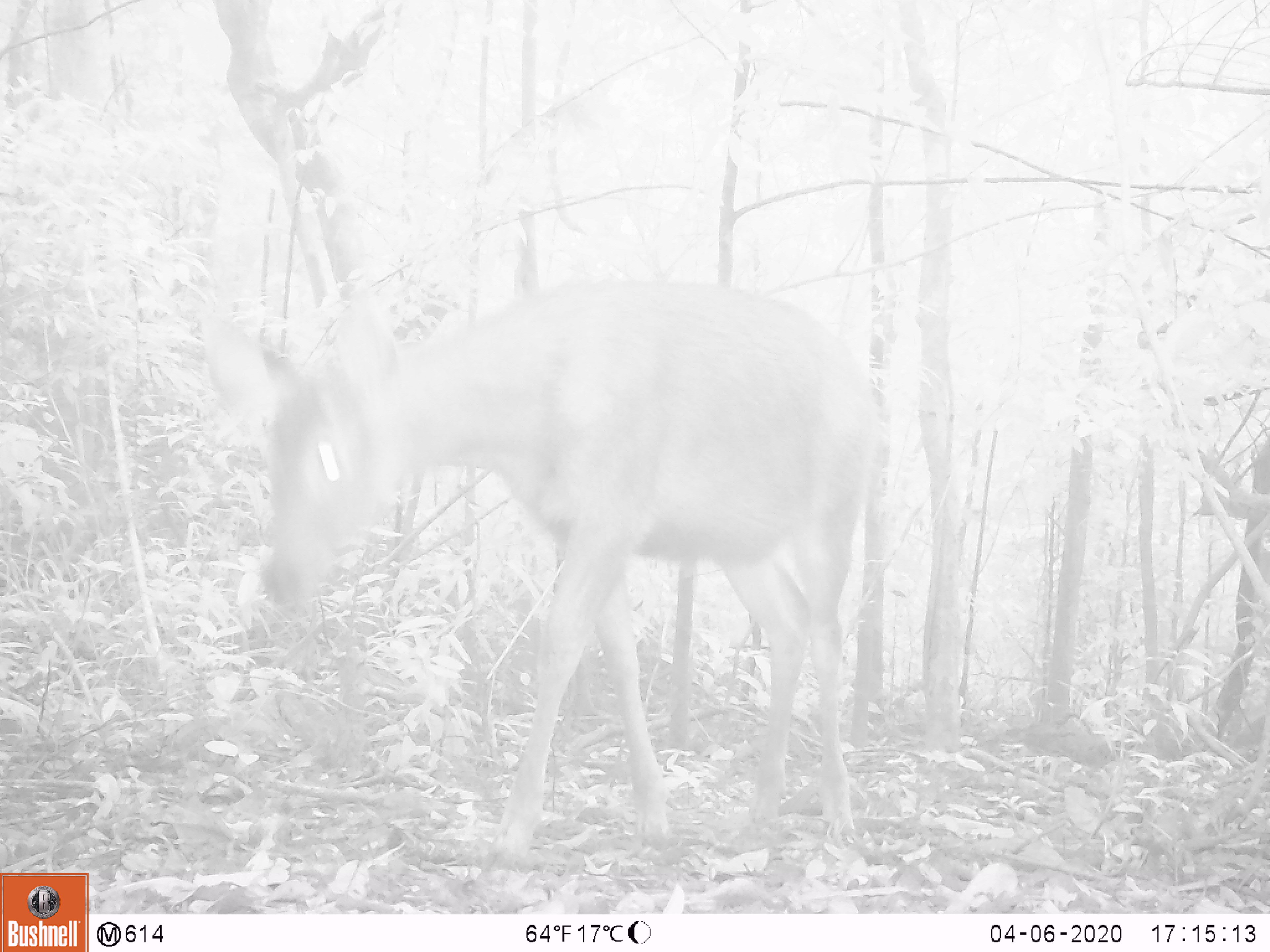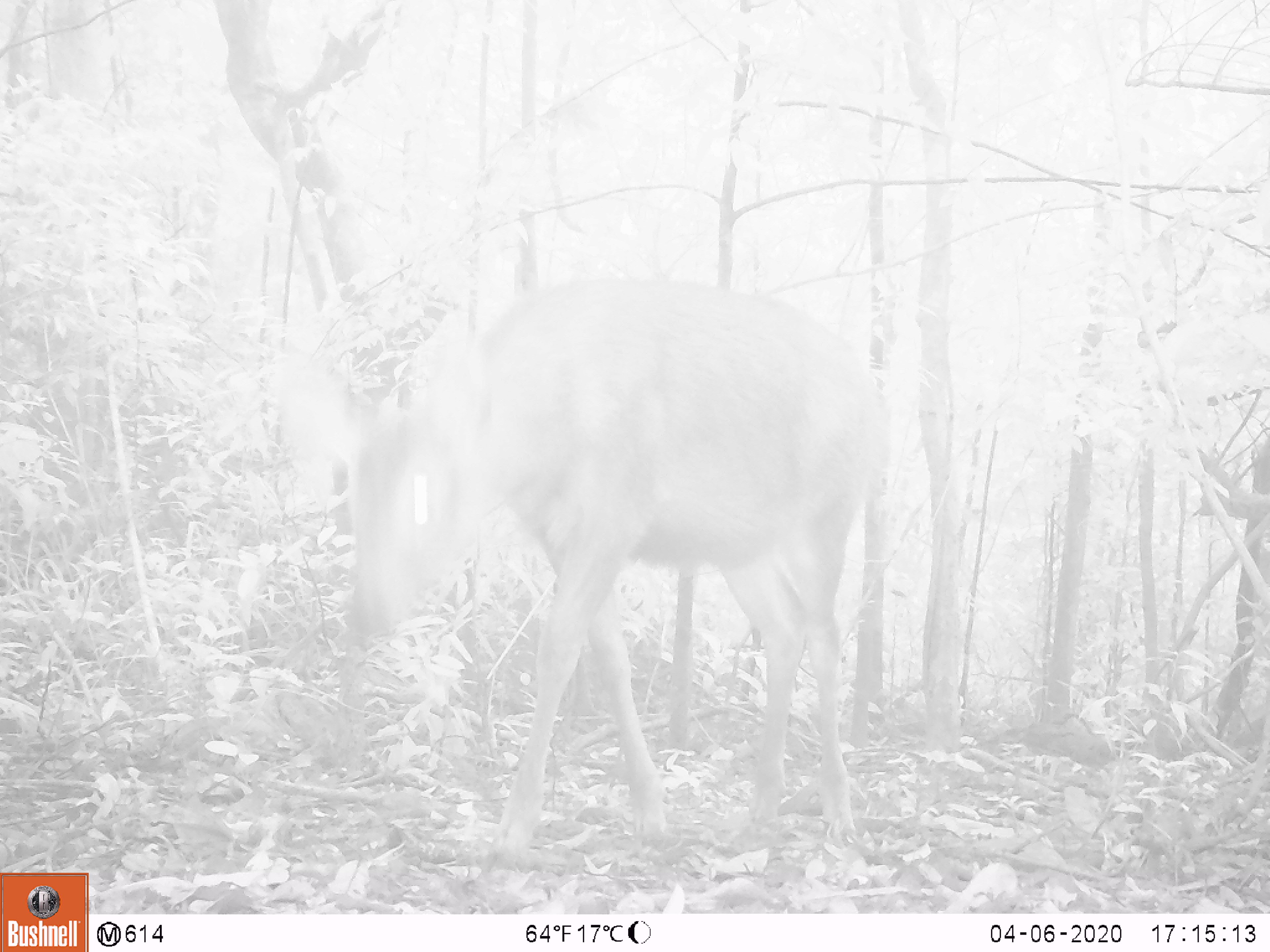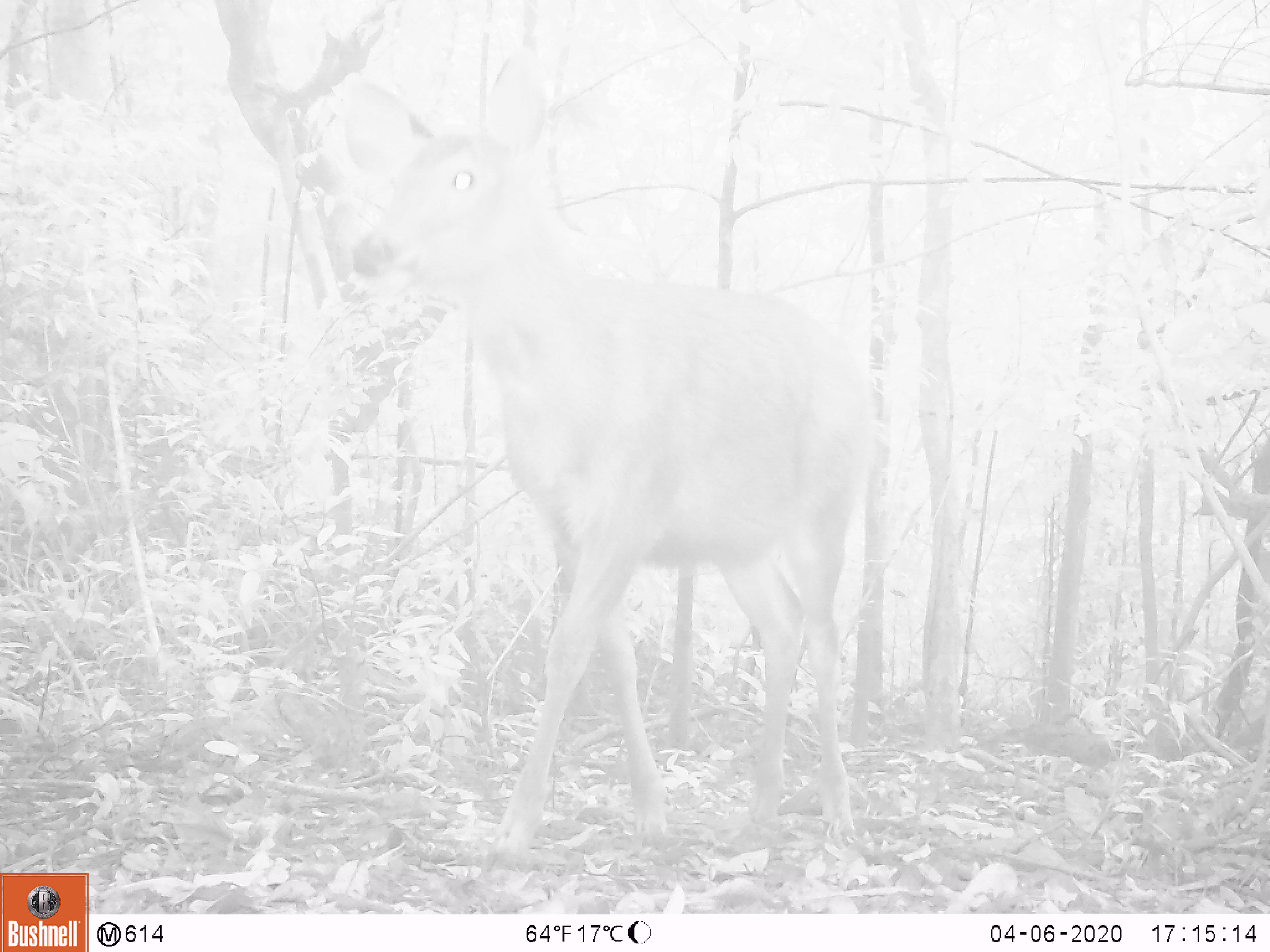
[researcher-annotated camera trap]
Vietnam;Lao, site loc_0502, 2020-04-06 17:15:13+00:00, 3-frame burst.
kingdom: Animalia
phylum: Chordata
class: Mammalia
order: Artiodactyla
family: Cervidae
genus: Rusa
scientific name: Rusa unicolor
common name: sambar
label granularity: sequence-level